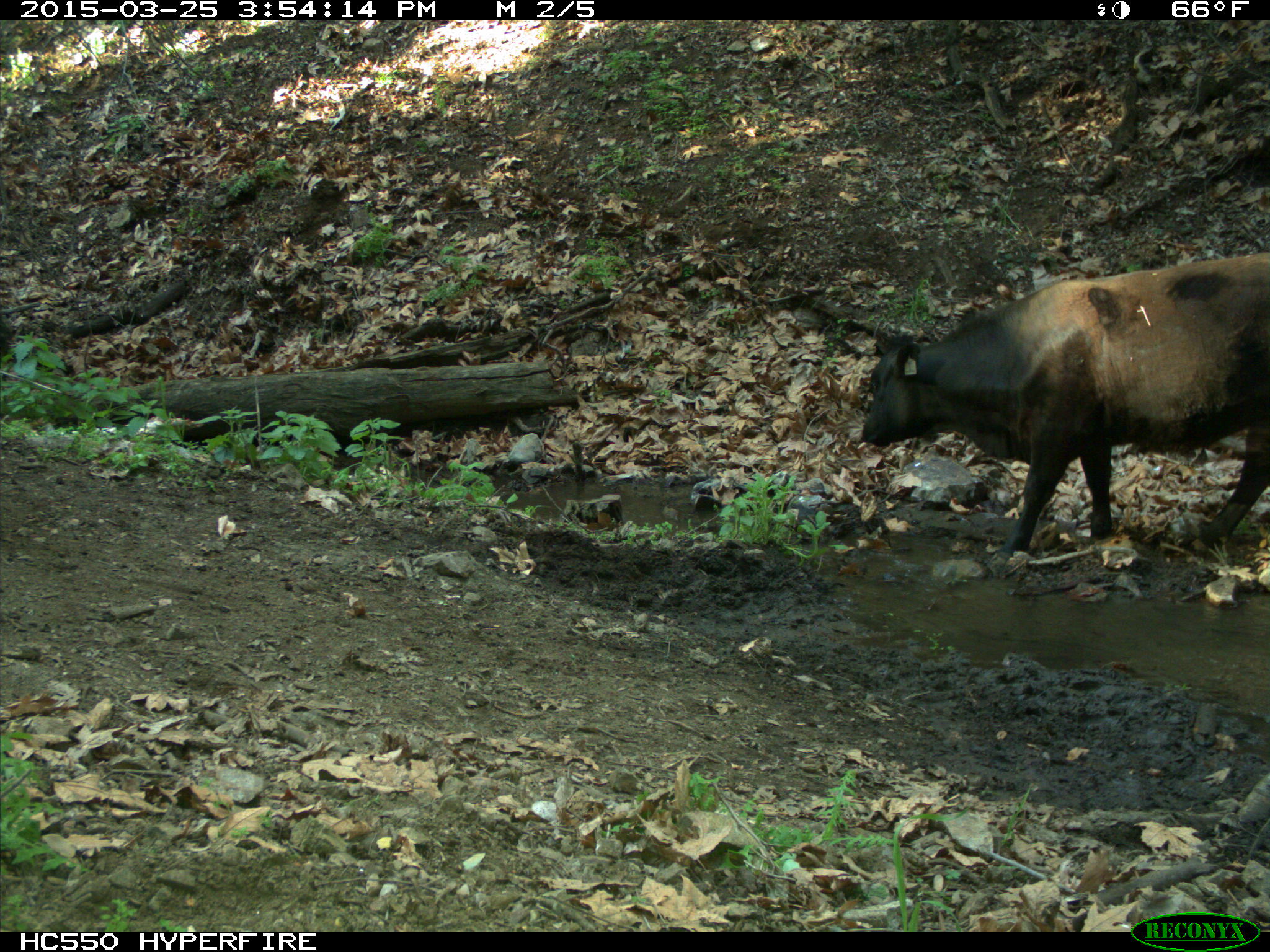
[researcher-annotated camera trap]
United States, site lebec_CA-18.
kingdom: Animalia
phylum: Chordata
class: Mammalia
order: Artiodactyla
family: Bovidae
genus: Bos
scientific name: Bos taurus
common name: domestic cow